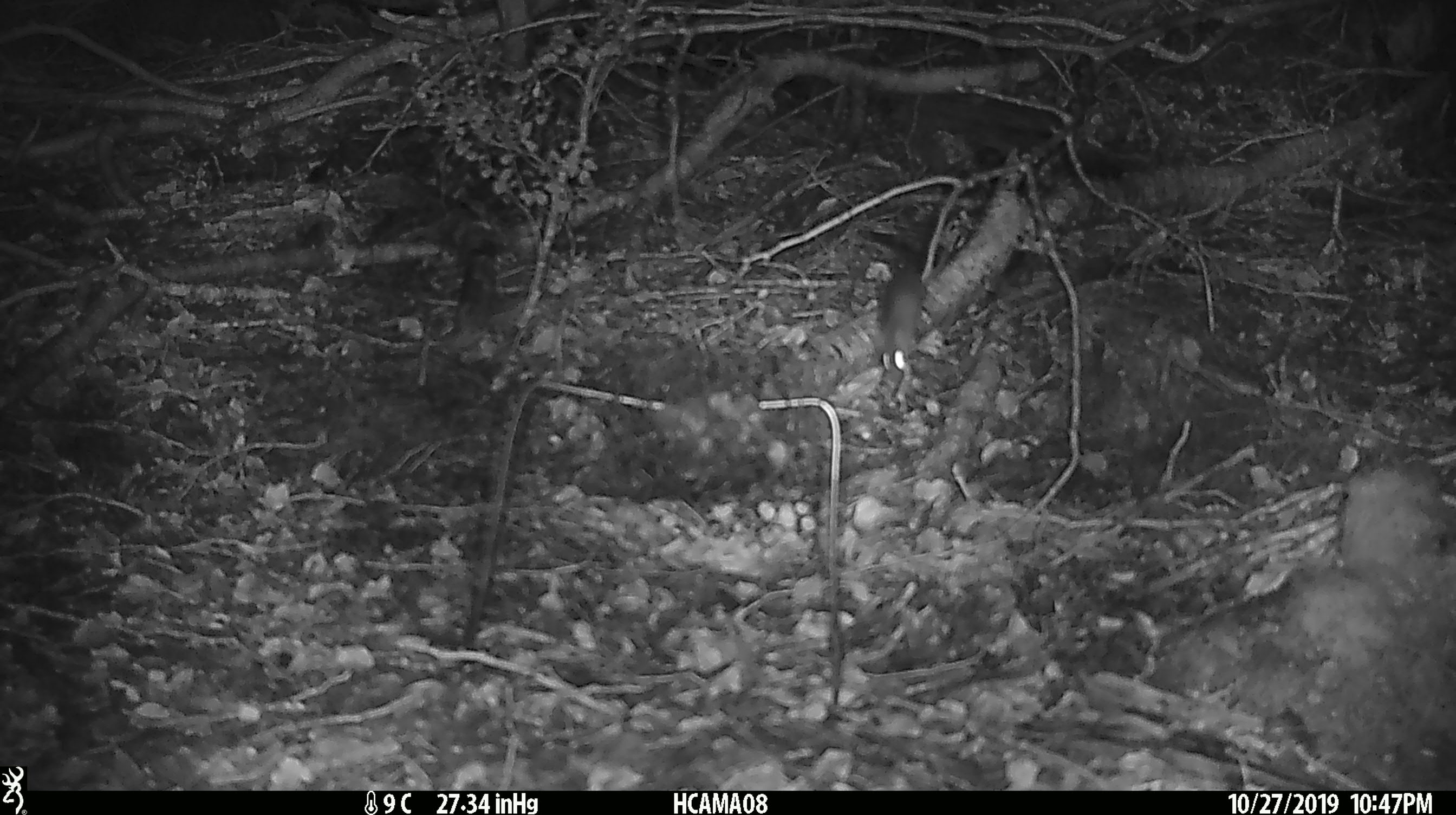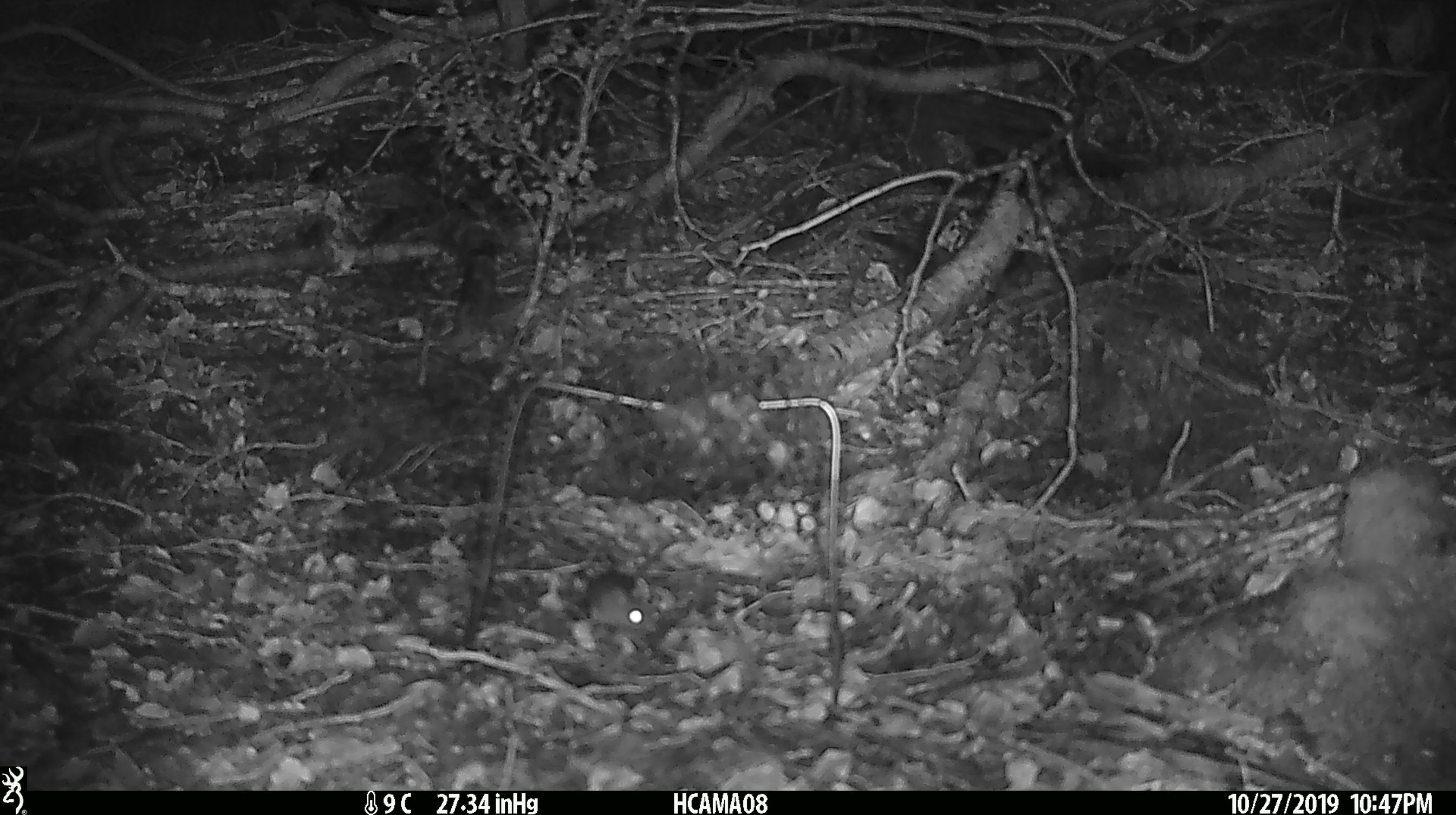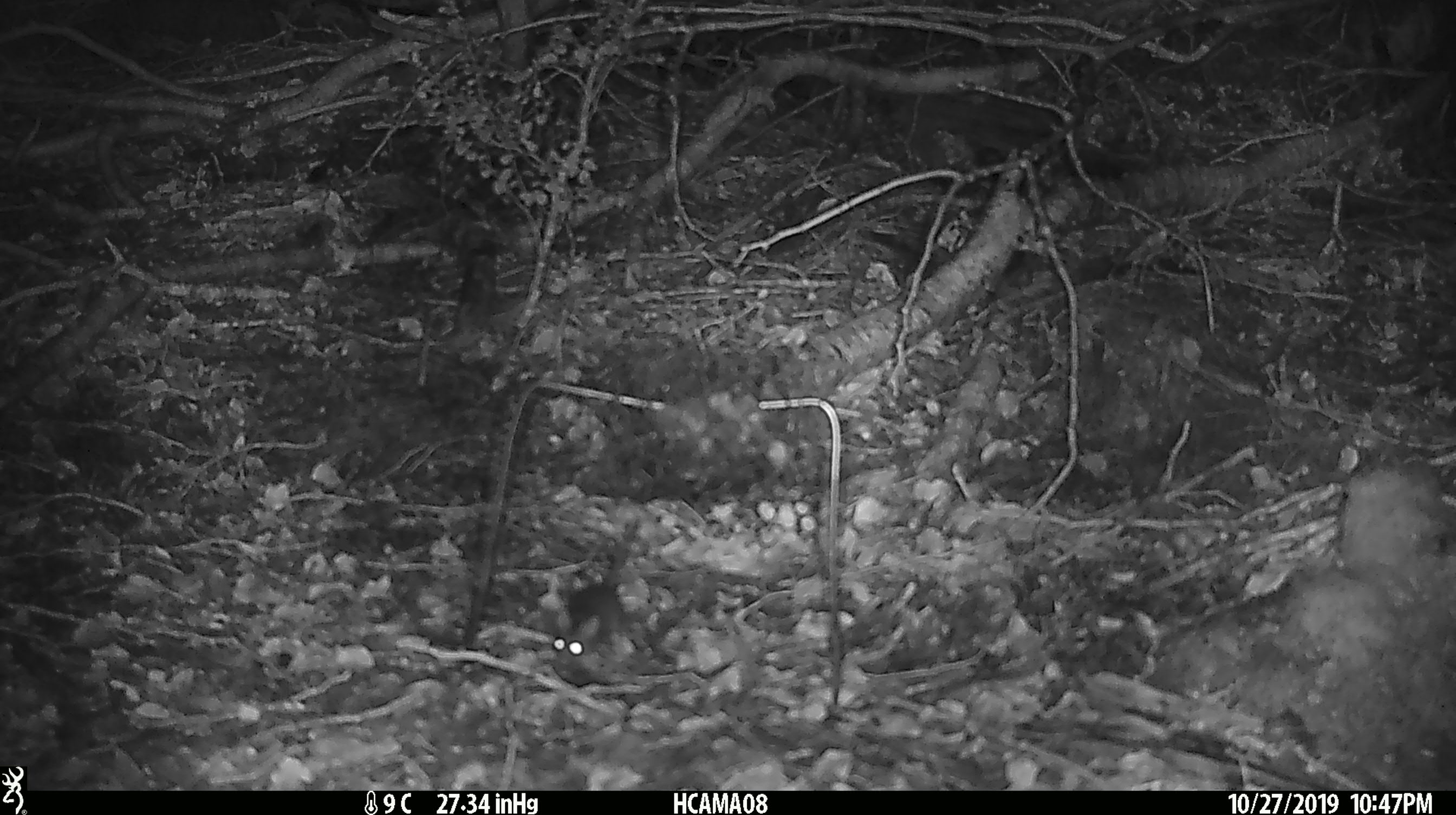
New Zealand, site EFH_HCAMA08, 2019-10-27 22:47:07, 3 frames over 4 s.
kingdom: Animalia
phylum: Chordata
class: Mammalia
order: Rodentia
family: Muridae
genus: Mus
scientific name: Mus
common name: mouse